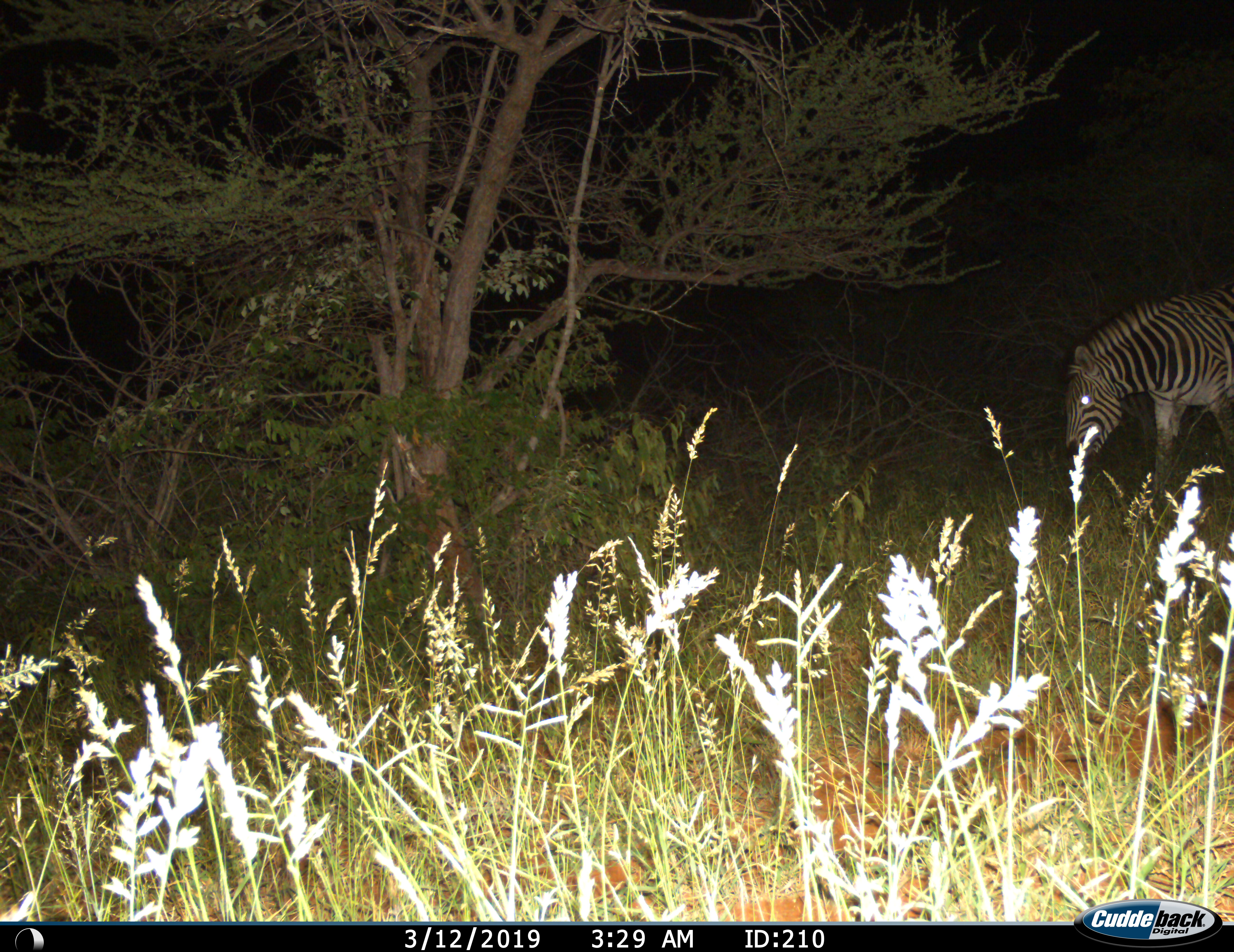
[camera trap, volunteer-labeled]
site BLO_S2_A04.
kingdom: Animalia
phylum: Chordata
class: Mammalia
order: Perissodactyla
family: Equidae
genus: Equus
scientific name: Equus quagga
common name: plains zebra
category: zebraplains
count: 1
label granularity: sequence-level